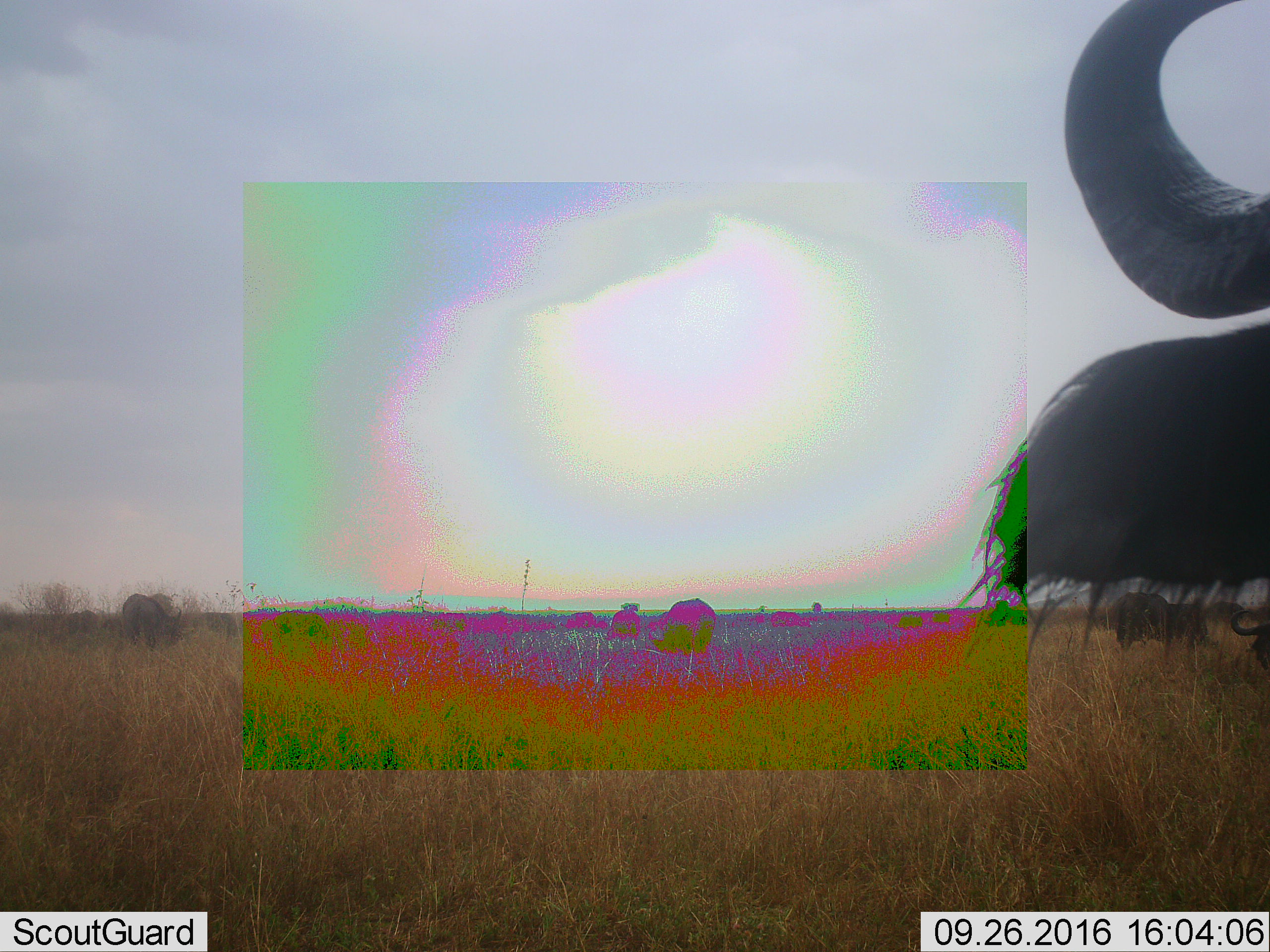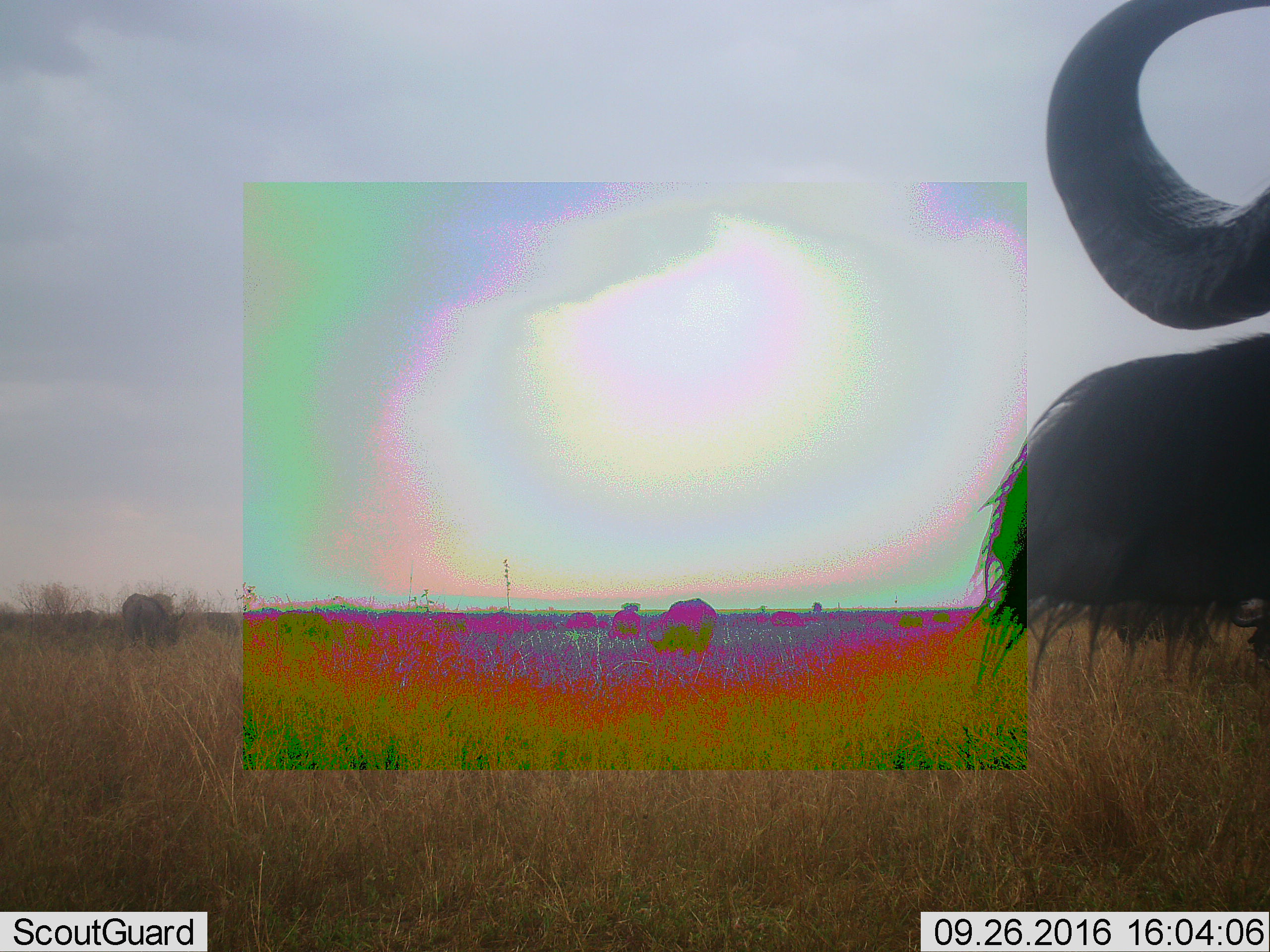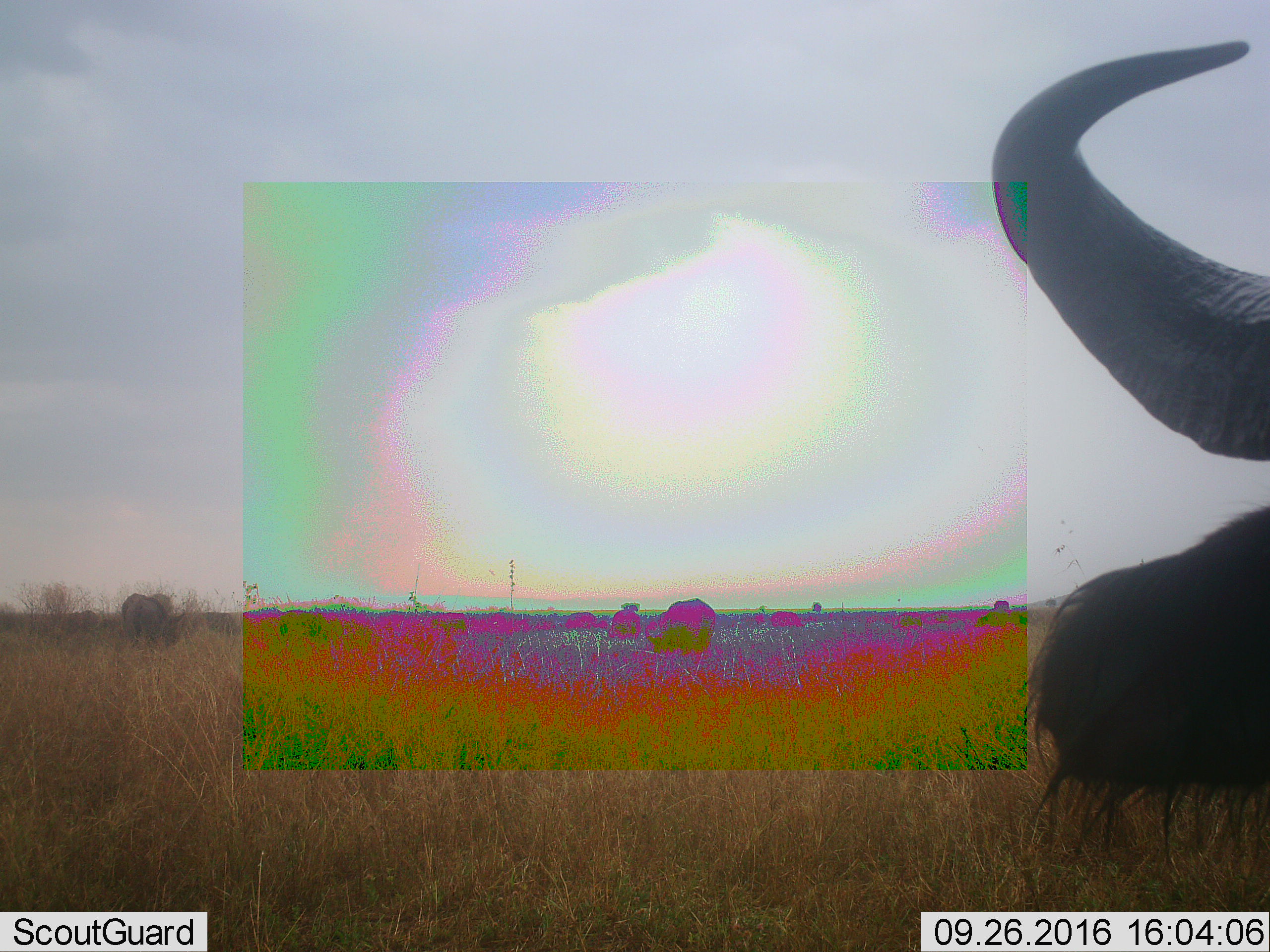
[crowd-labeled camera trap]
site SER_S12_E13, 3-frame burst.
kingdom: Animalia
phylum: Chordata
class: Mammalia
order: Artiodactyla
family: Bovidae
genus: Syncerus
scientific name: Syncerus caffer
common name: african buffalo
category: buffalo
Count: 8.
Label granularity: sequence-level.